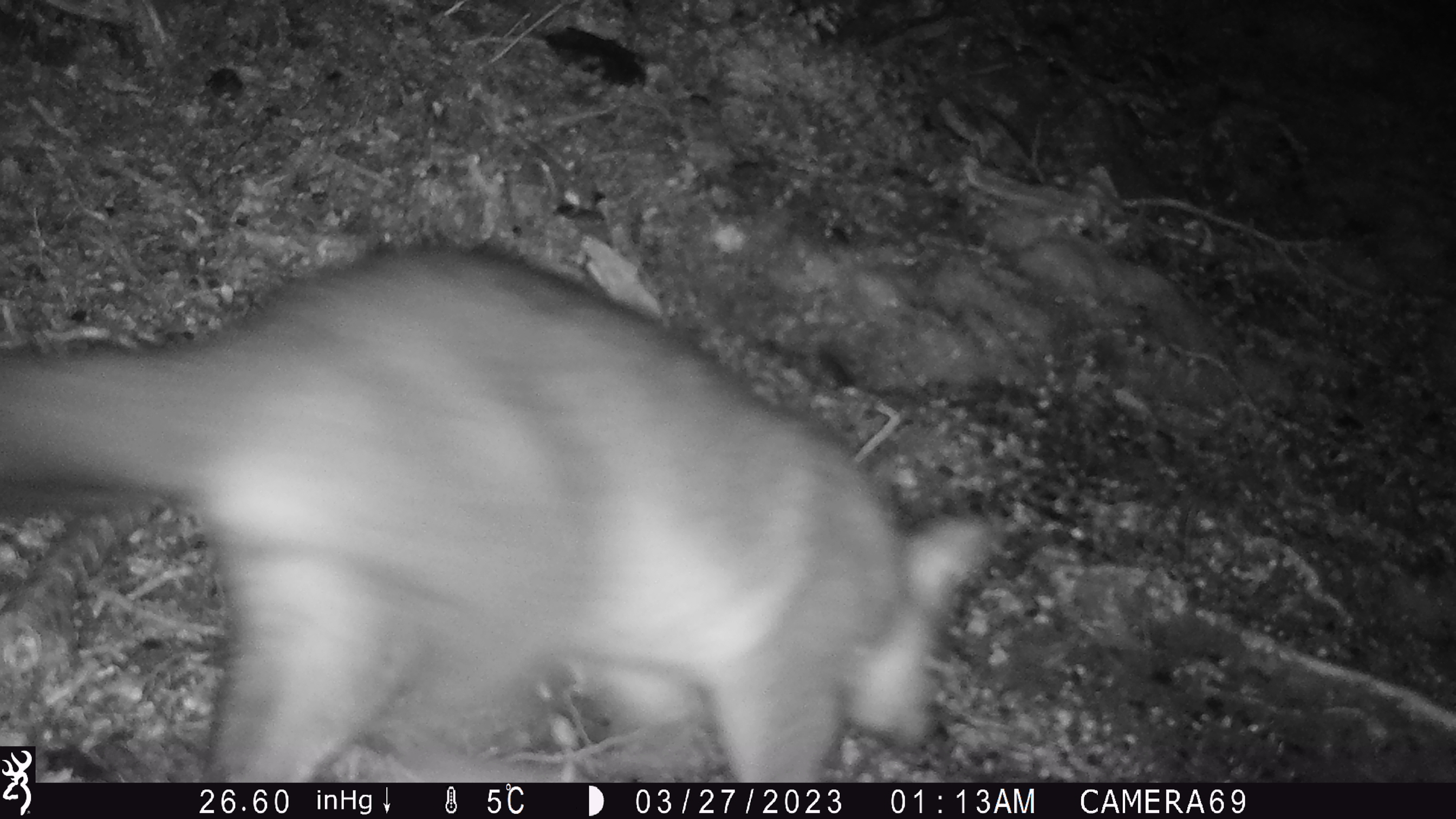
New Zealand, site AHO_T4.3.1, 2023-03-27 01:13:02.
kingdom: Animalia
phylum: Chordata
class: Mammalia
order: Carnivora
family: Mustelidae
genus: Mustela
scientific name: Mustela erminea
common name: stoat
Stoat (Mustela erminea).